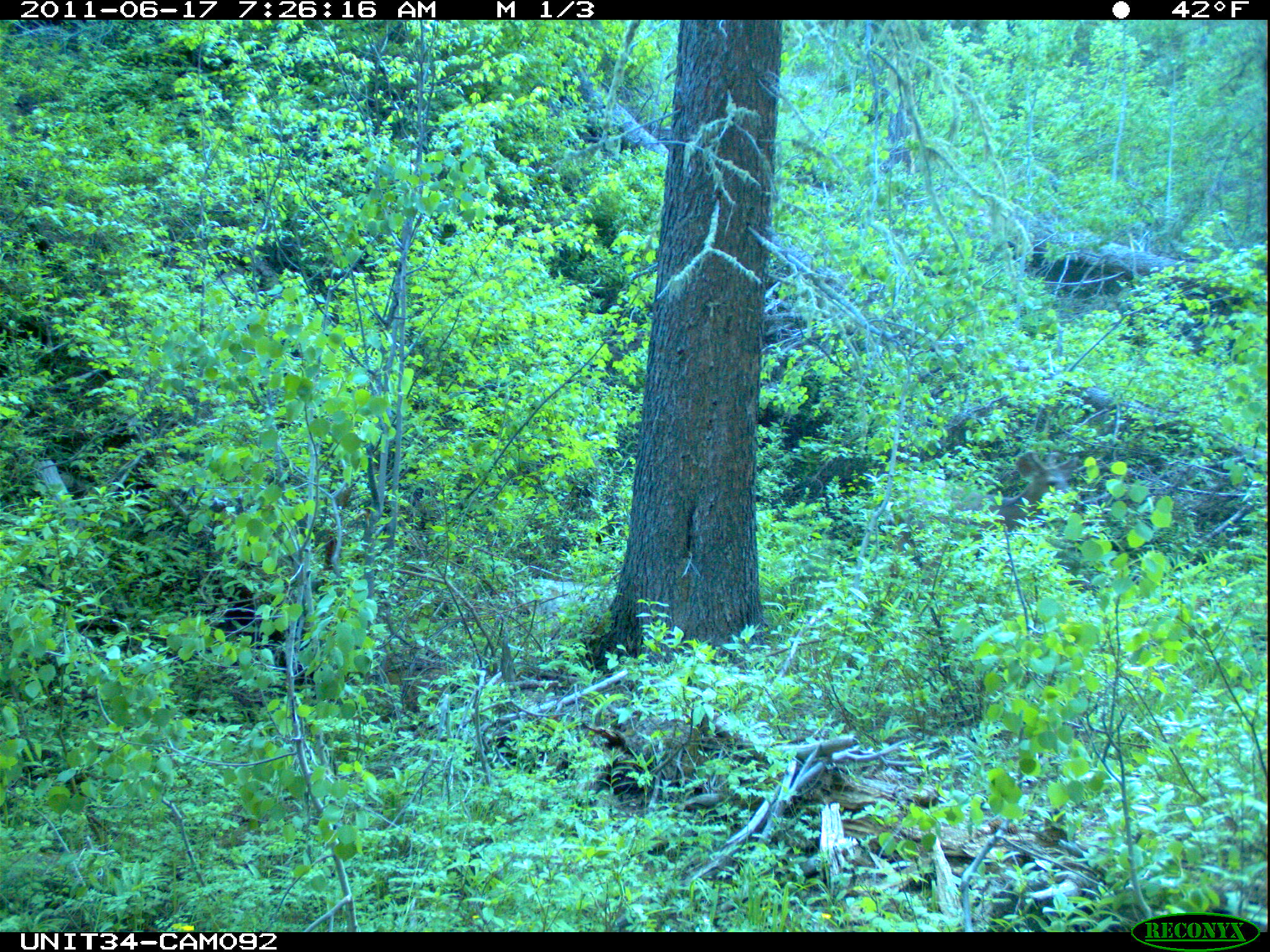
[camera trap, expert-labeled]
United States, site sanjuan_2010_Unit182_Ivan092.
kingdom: Animalia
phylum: Chordata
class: Mammalia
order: Artiodactyla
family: Cervidae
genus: Odocoileus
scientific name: Odocoileus hemionus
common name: mule deer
Odocoileus hemionus (mule deer).